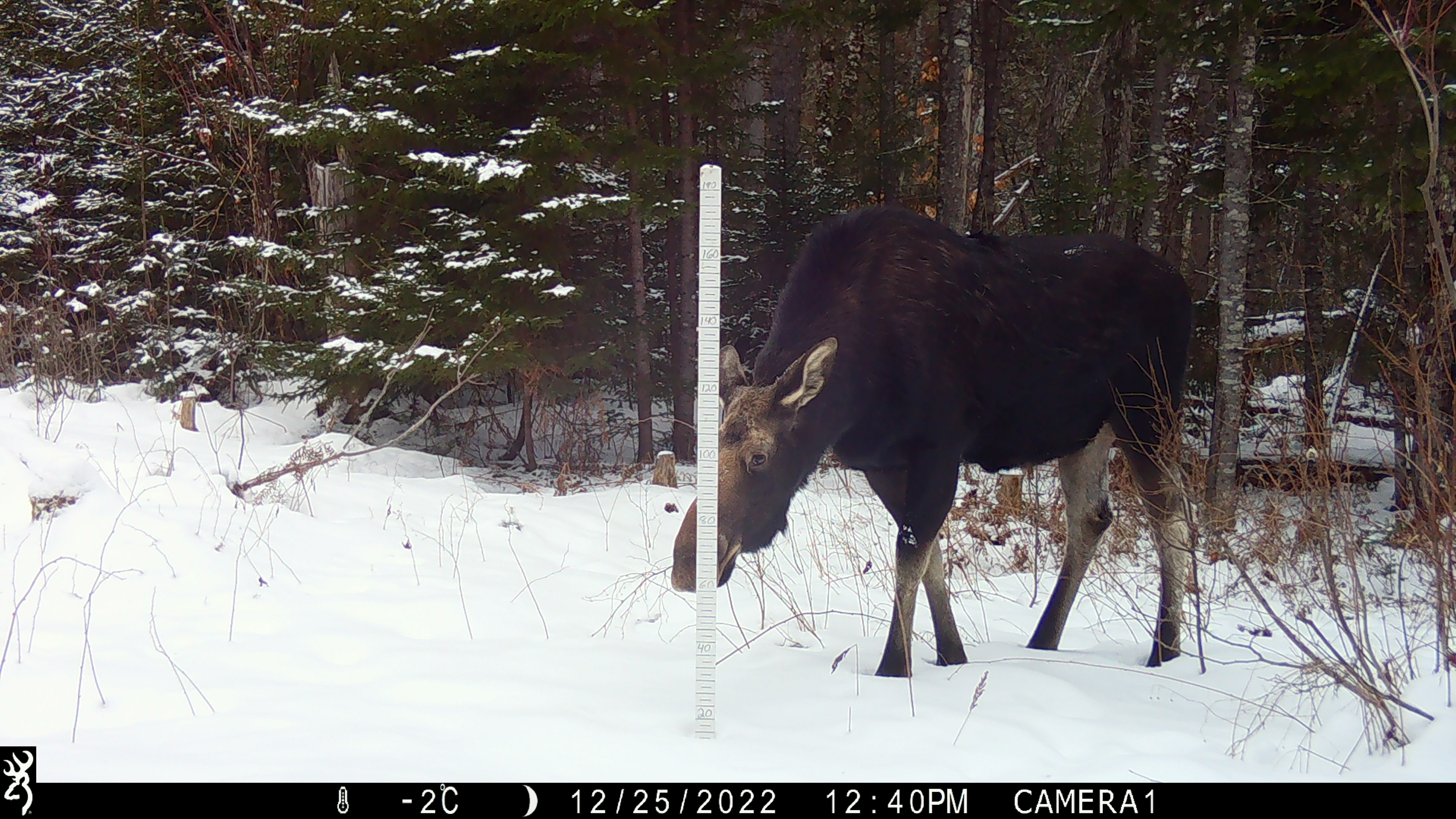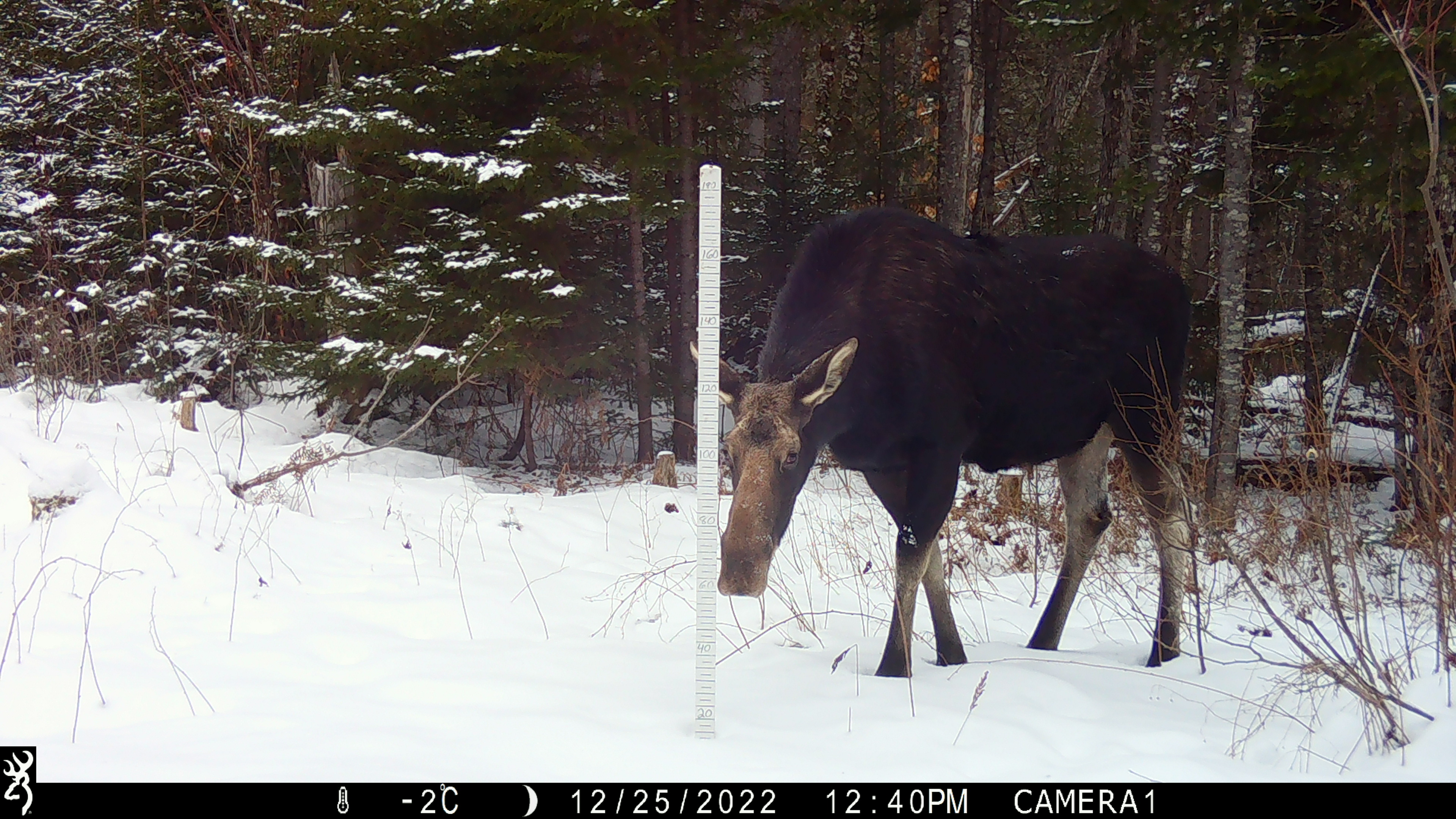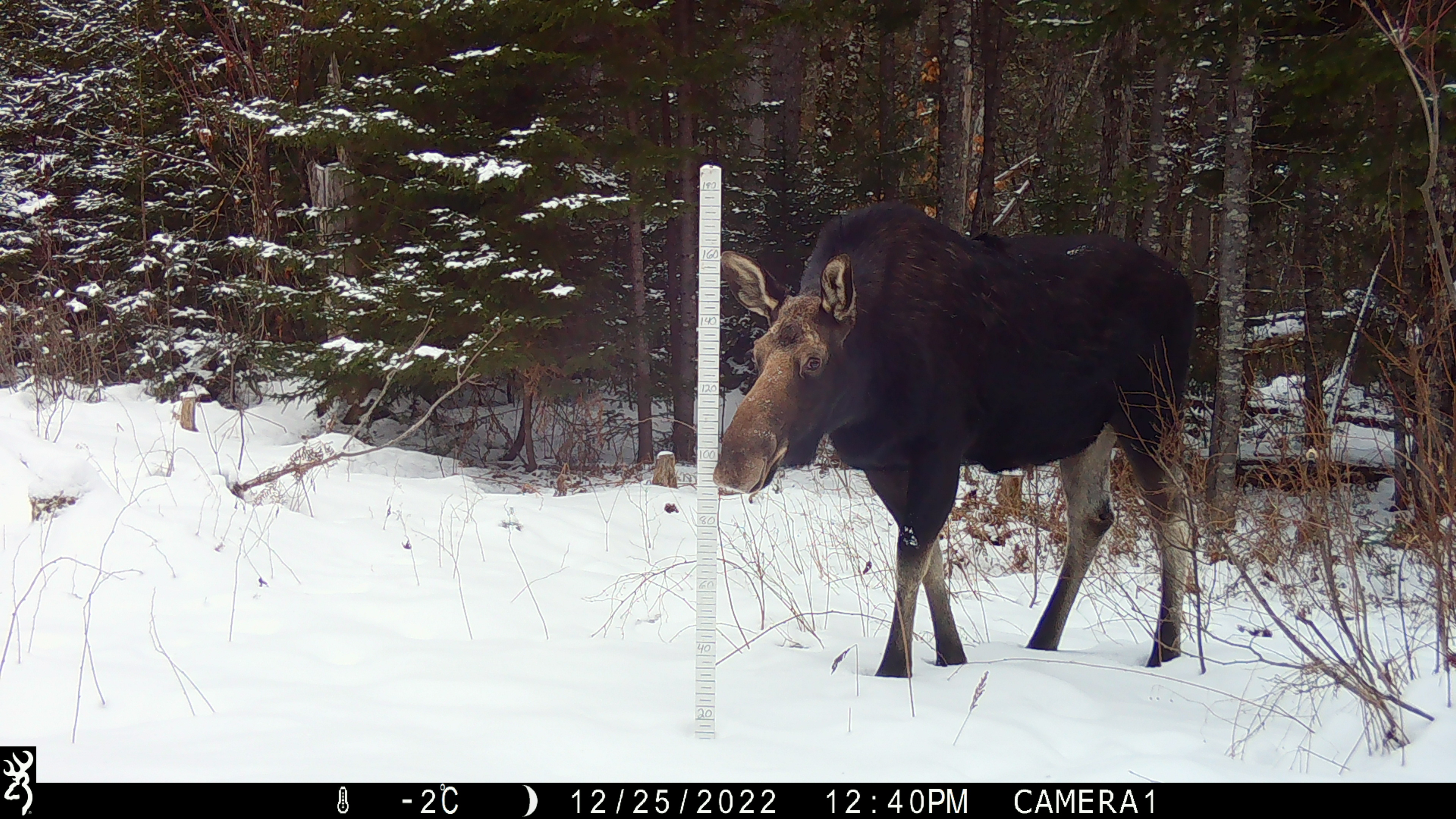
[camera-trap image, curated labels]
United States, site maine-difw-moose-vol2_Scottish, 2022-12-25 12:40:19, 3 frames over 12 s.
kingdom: Animalia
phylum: Chordata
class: Mammalia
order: Artiodactyla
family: Cervidae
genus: Alces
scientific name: Alces alces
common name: moose